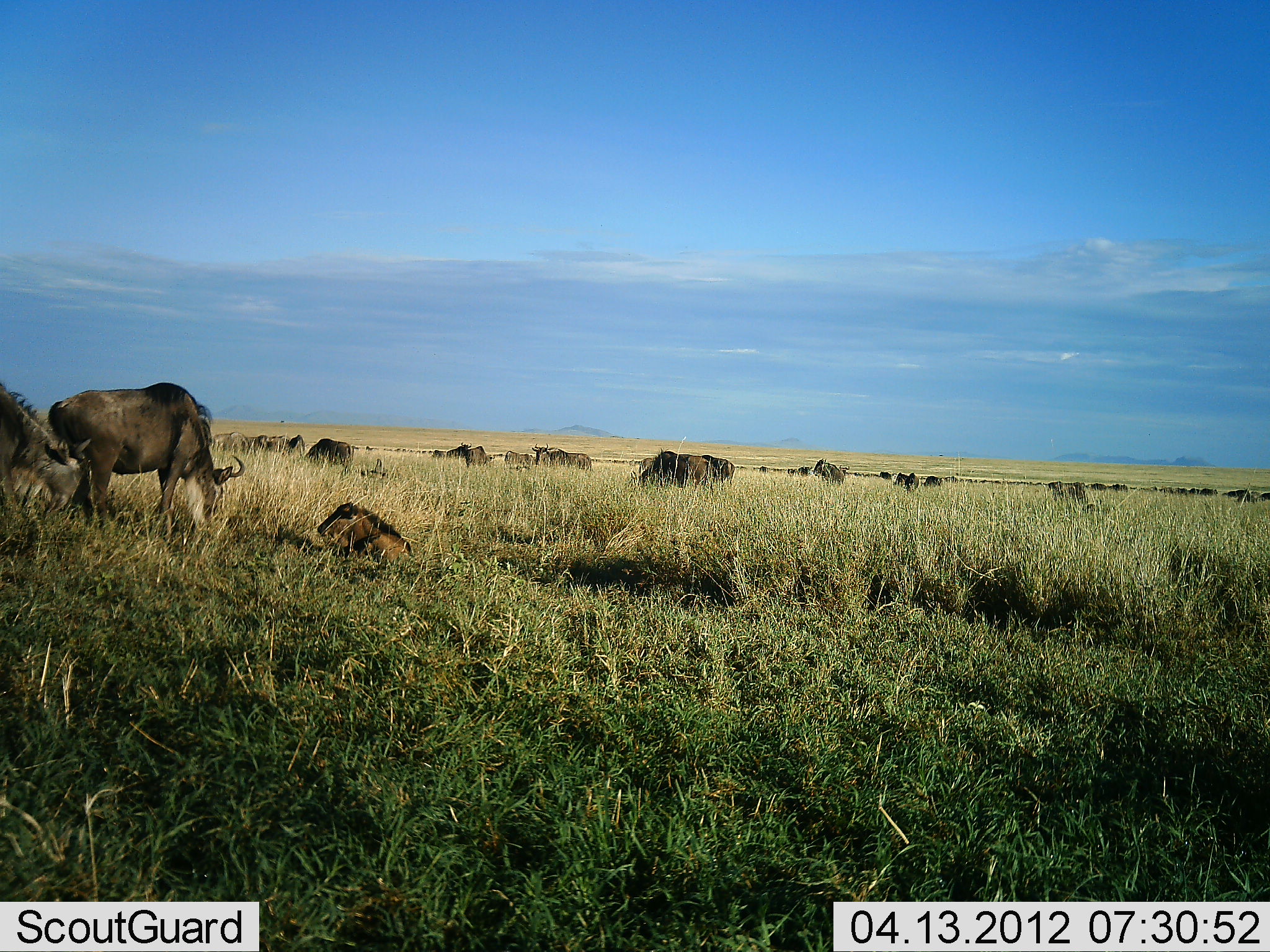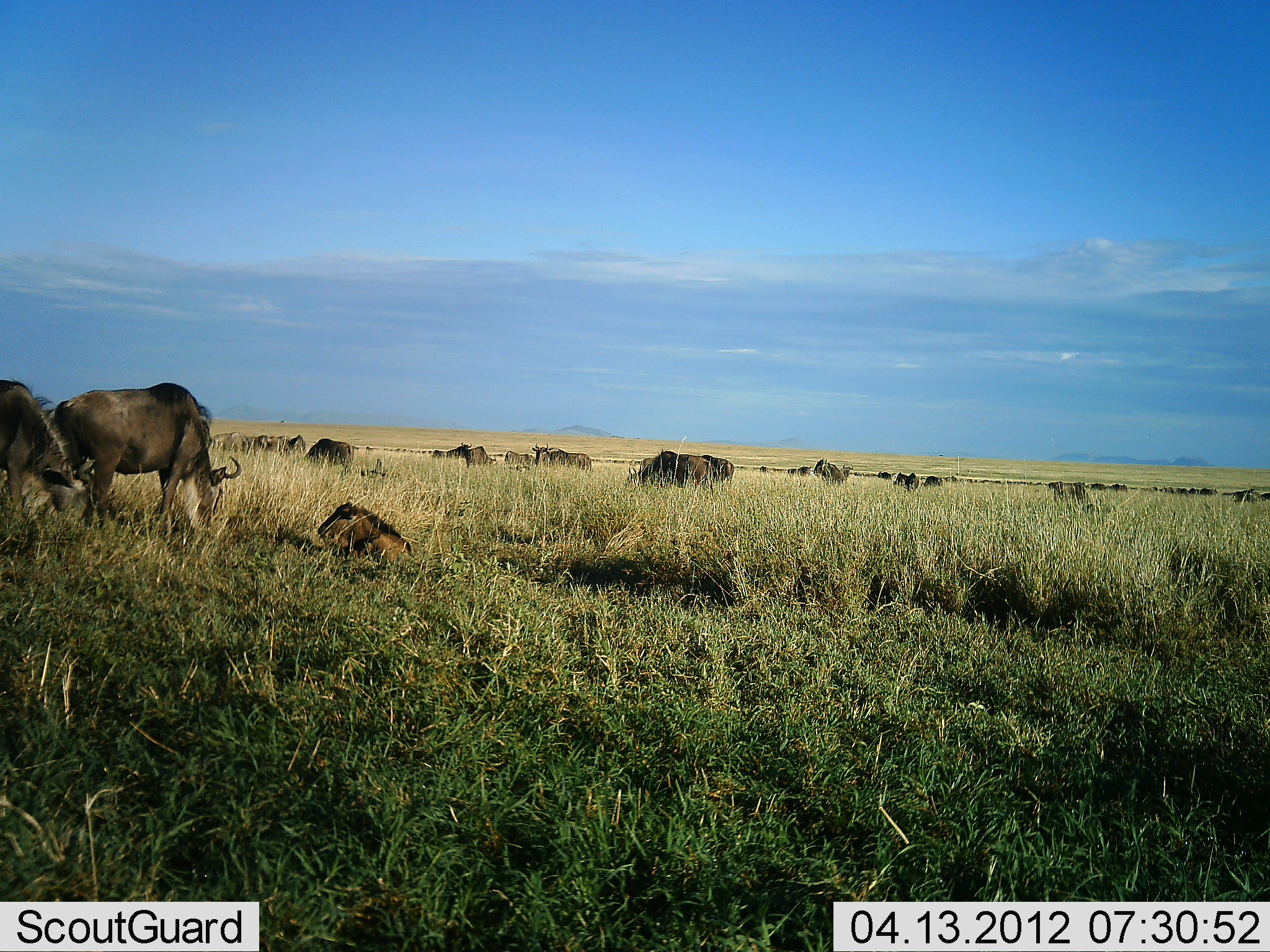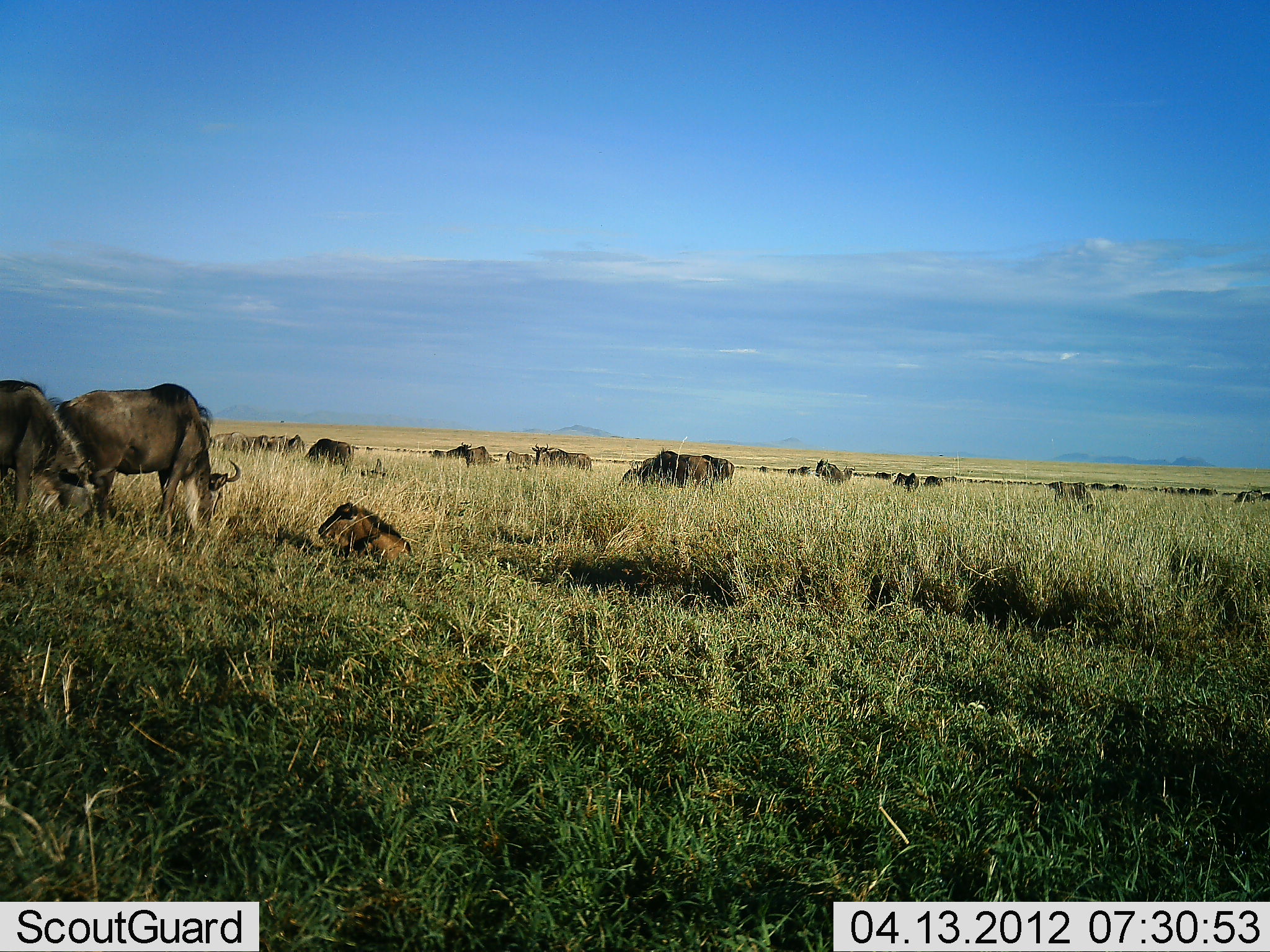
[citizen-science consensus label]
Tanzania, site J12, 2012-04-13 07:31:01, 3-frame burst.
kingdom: Animalia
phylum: Chordata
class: Mammalia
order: Artiodactyla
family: Bovidae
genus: Connochaetes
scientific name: Connochaetes taurinus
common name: blue wildebeest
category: wildebeest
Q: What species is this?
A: Wildebeest (blue wildebeest) (Connochaetes taurinus).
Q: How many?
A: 11-50.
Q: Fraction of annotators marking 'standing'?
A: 62%.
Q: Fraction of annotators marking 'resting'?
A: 73%.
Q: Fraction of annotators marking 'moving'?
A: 15%.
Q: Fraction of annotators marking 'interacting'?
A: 4%.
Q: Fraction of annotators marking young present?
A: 50%.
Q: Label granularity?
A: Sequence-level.